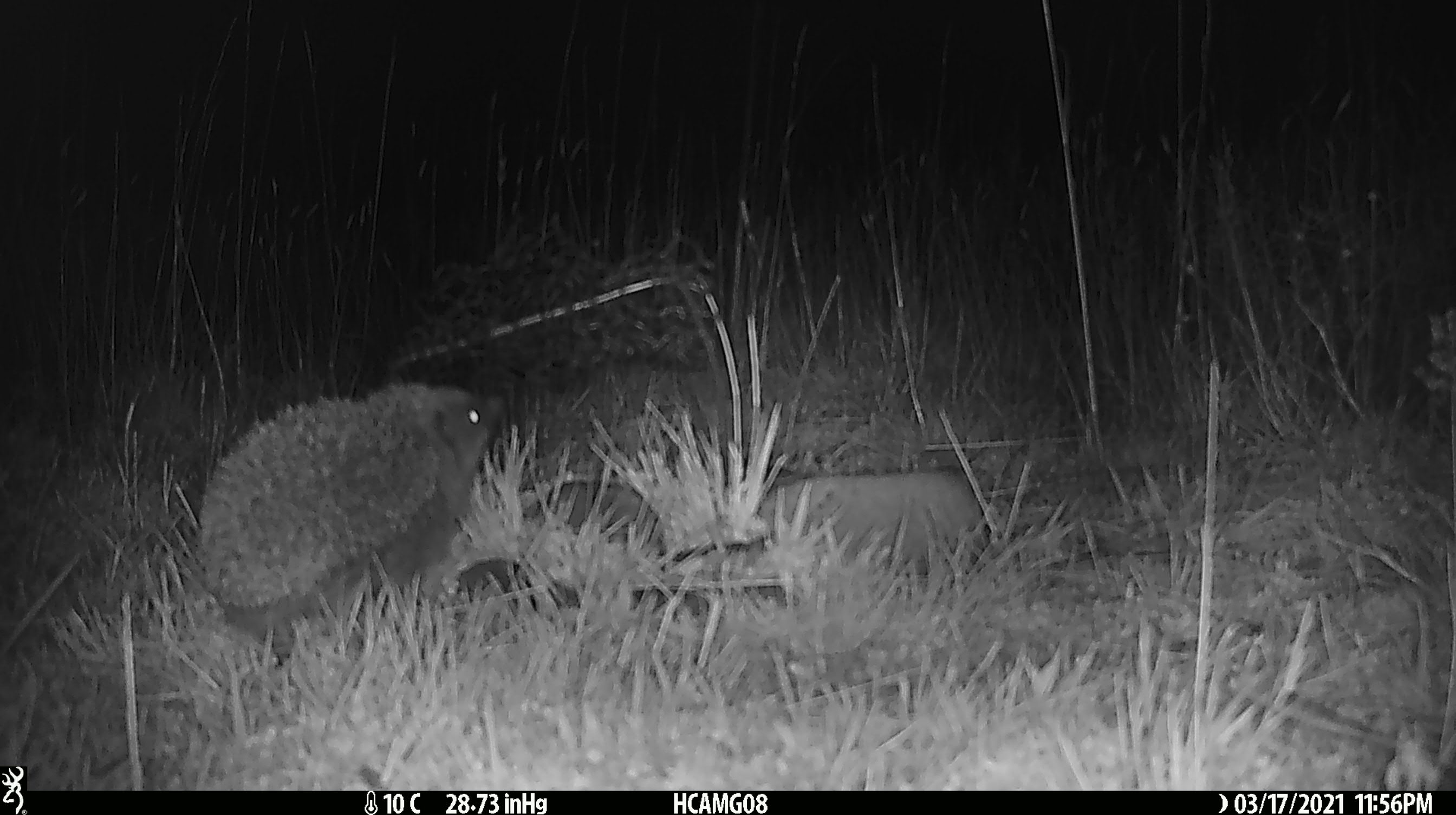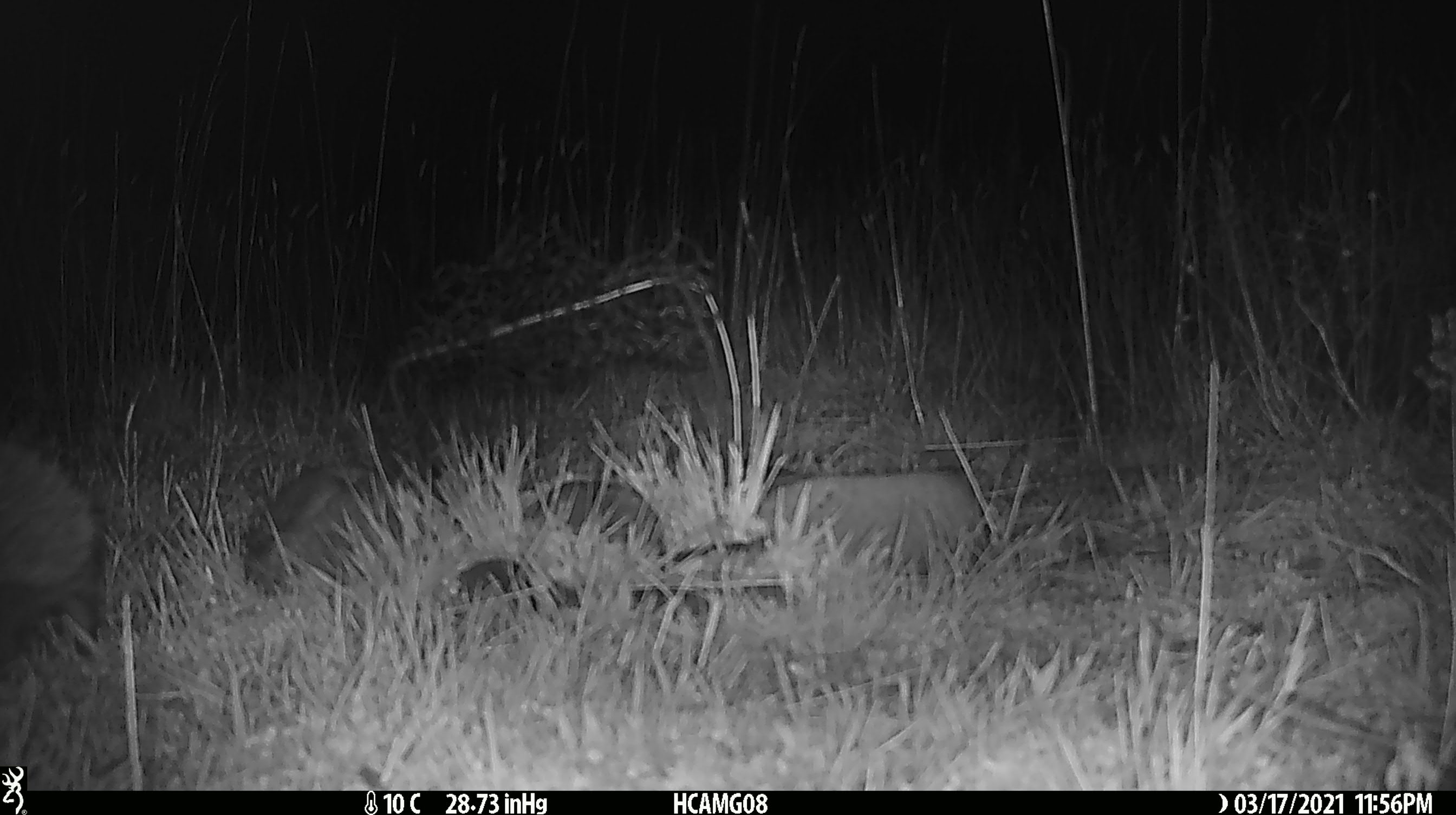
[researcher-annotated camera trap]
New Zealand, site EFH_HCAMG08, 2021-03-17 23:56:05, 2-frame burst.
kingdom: Animalia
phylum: Chordata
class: Mammalia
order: Eulipotyphla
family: Erinaceidae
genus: Erinaceus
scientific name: Erinaceus europaeus europaeus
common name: european hedgehog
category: hedgehog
Hedgehog (european hedgehog) (Erinaceus europaeus europaeus).